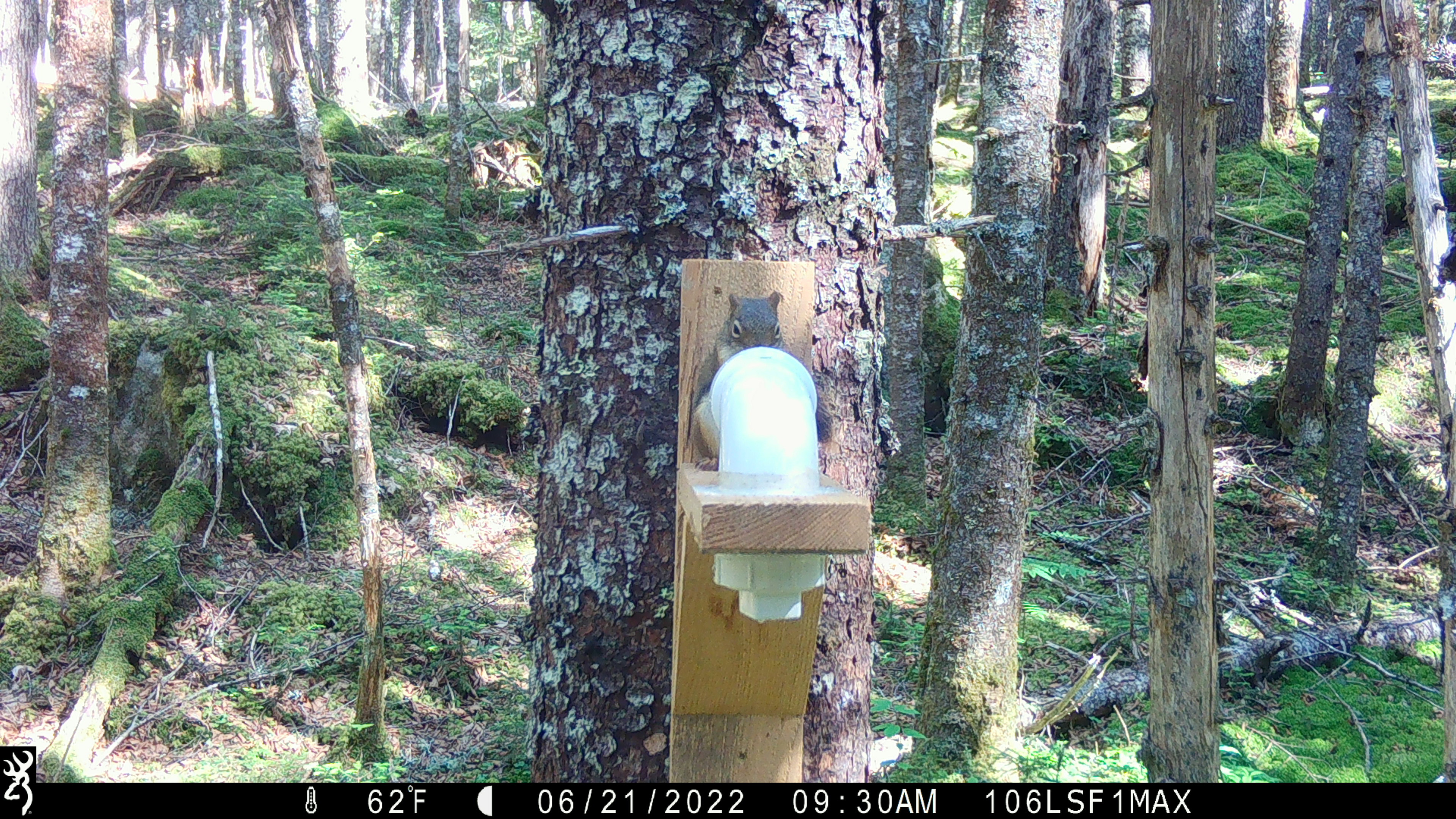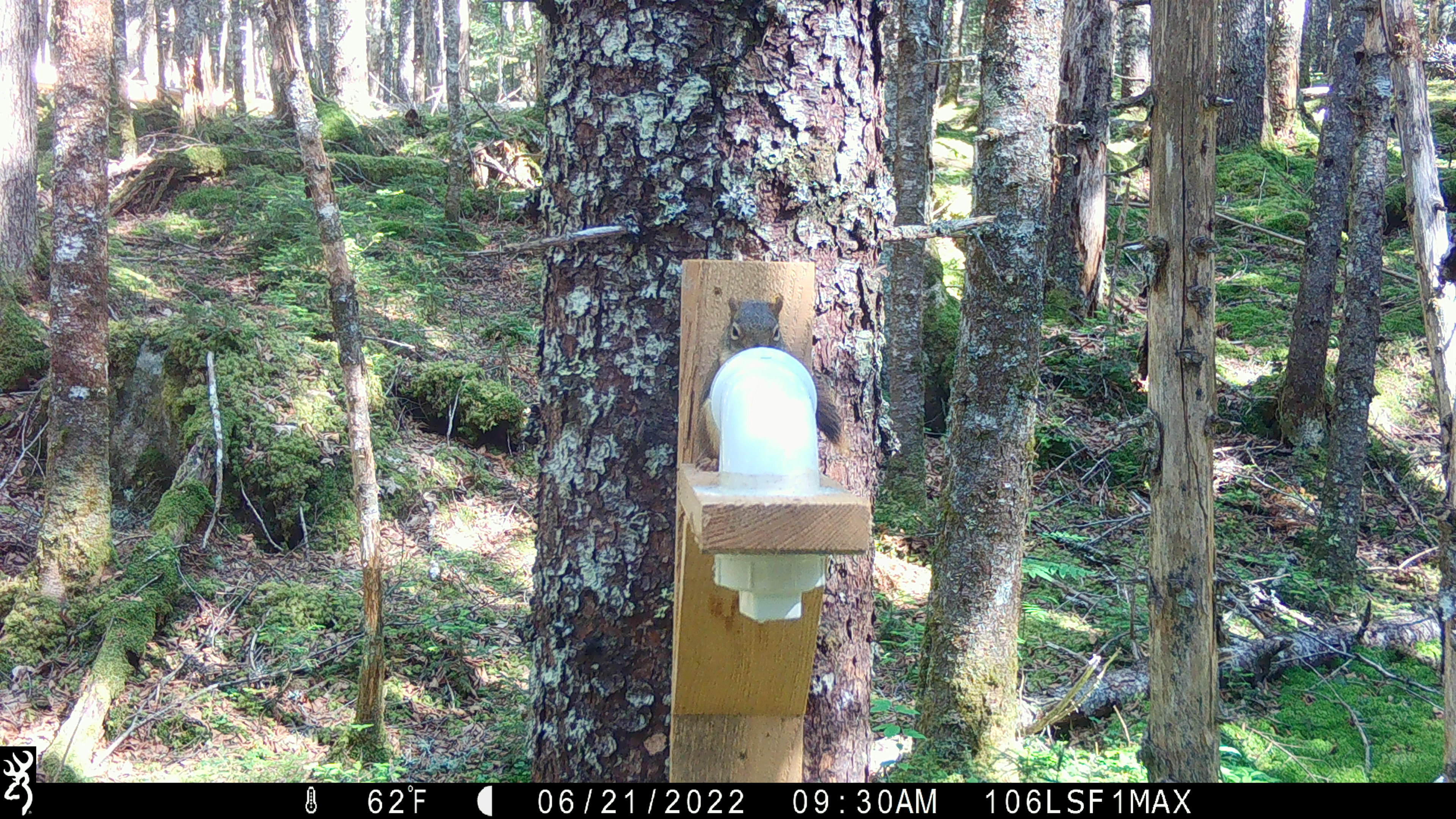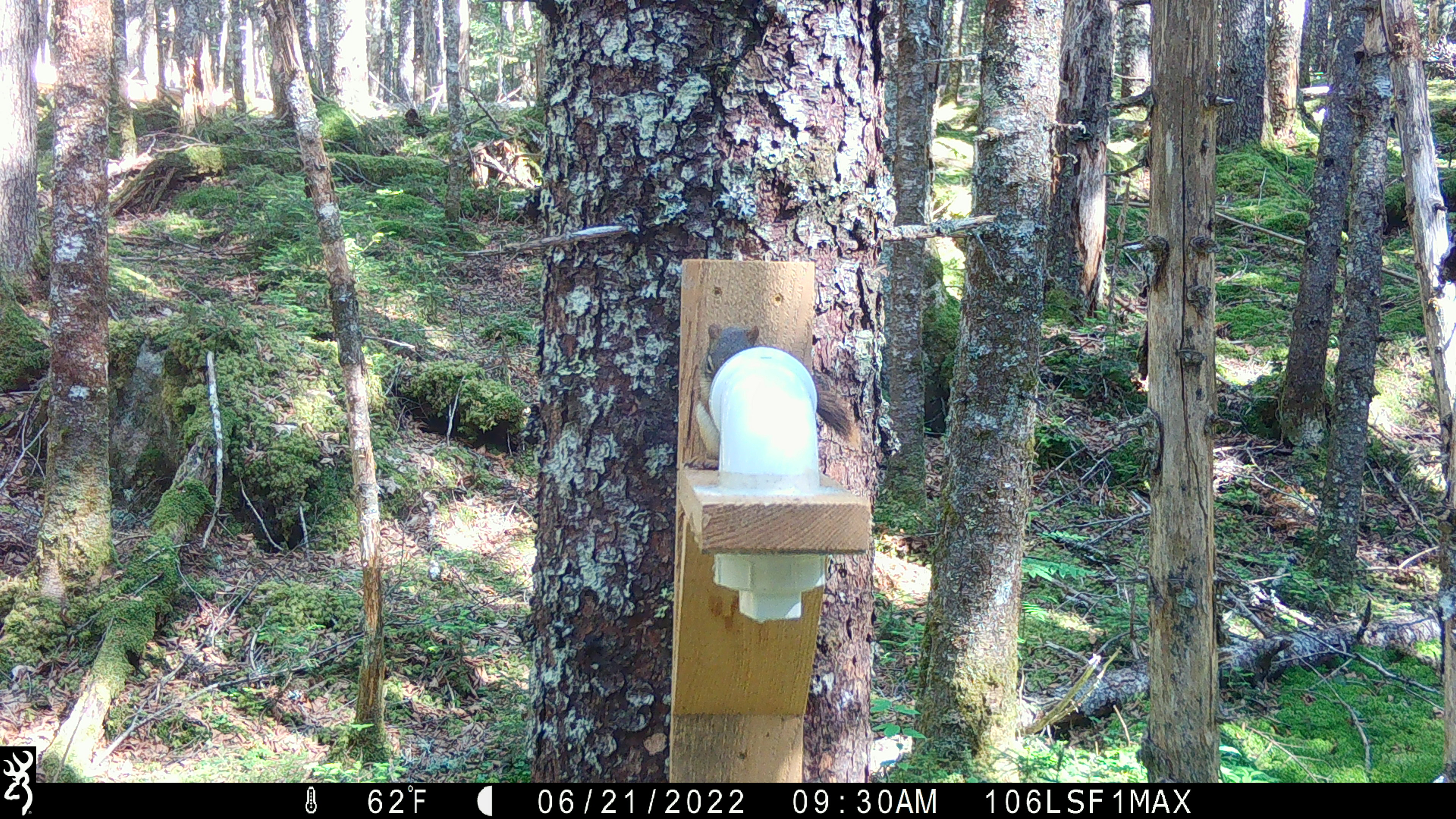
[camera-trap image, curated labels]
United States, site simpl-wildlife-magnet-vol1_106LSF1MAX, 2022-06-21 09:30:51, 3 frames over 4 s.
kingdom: Animalia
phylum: Chordata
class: Mammalia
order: Rodentia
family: Sciuridae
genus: Tamiasciurus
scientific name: Tamiasciurus hudsonicus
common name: red squirrel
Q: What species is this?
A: Red squirrel (Tamiasciurus hudsonicus).